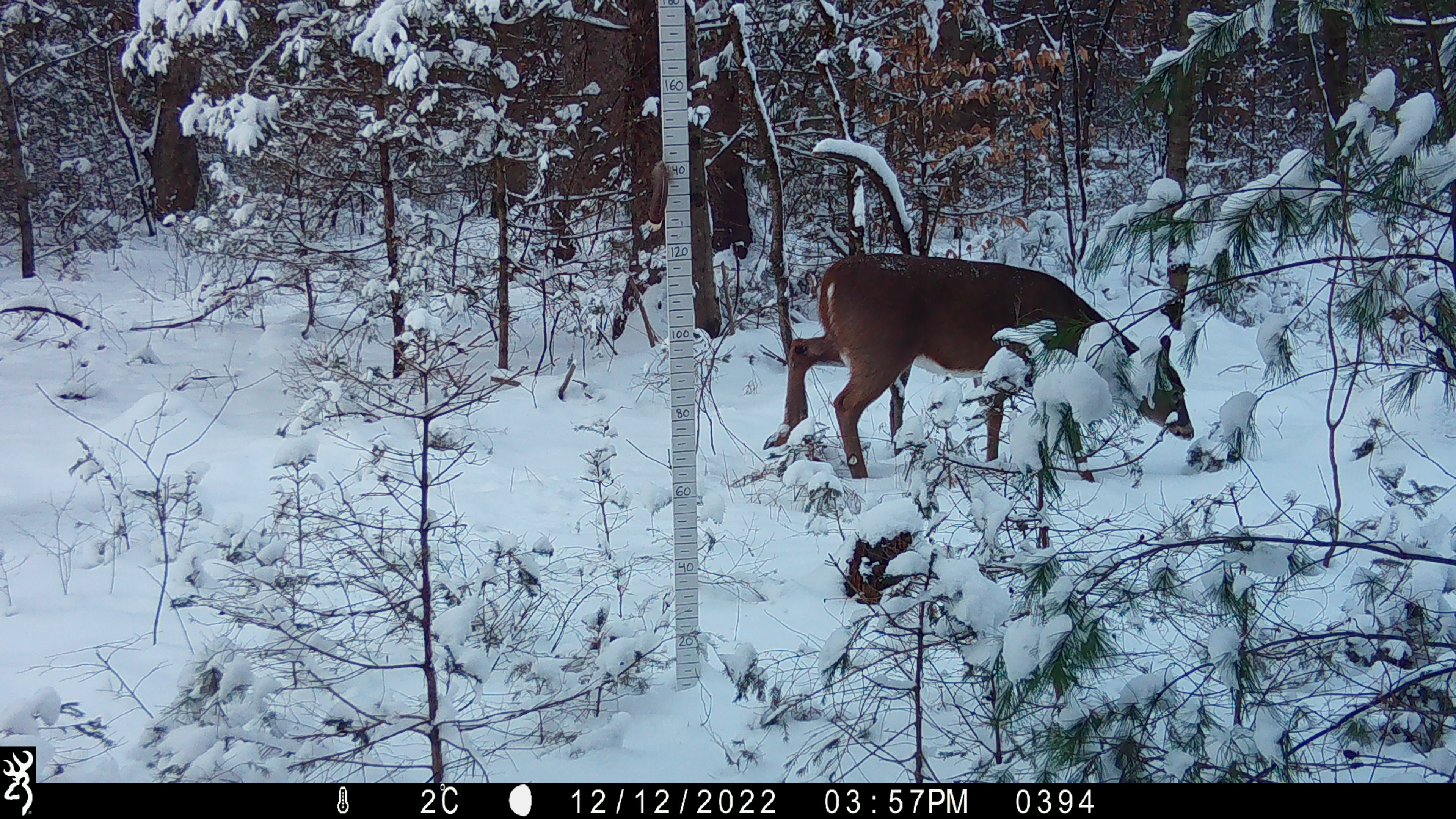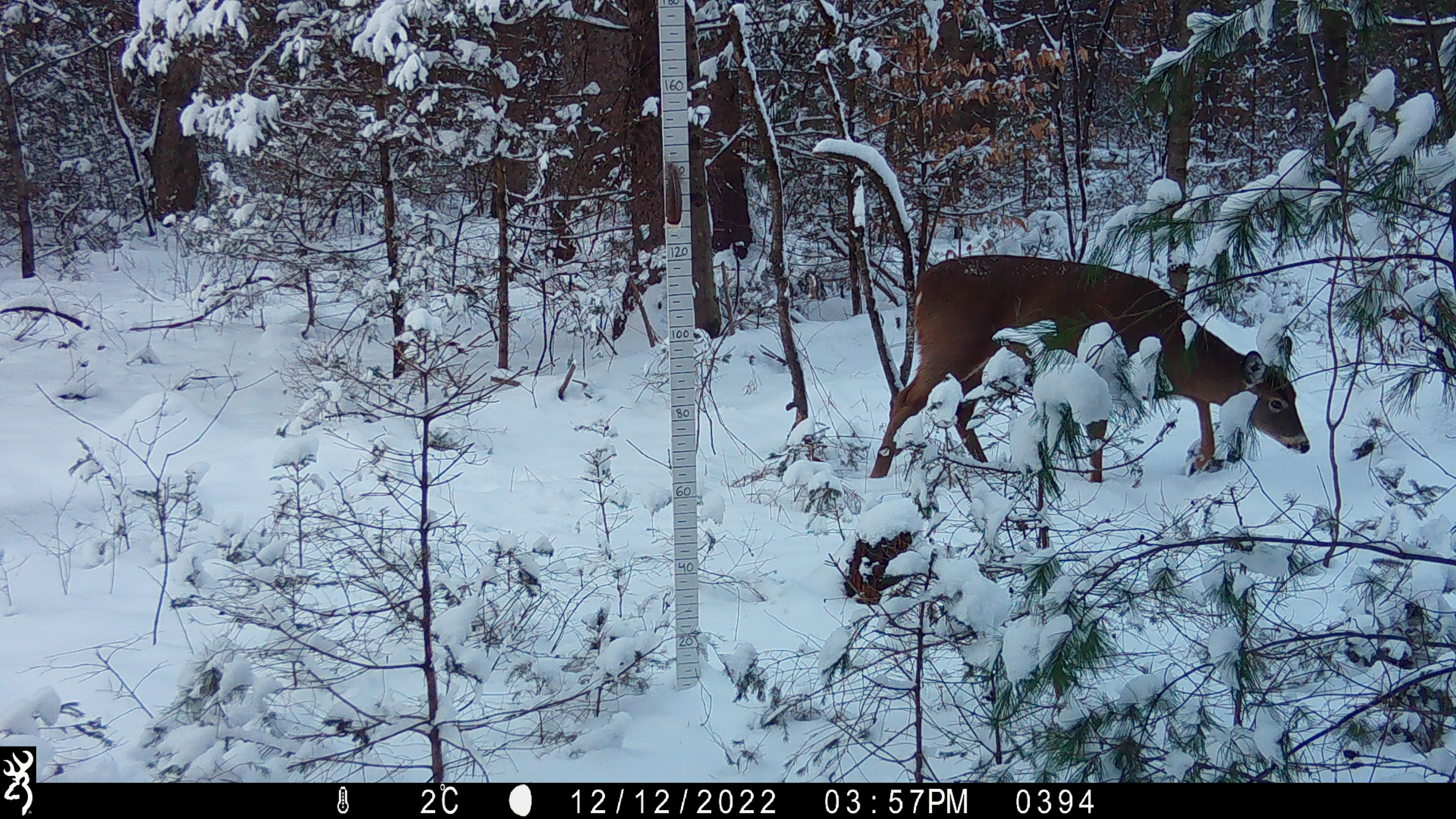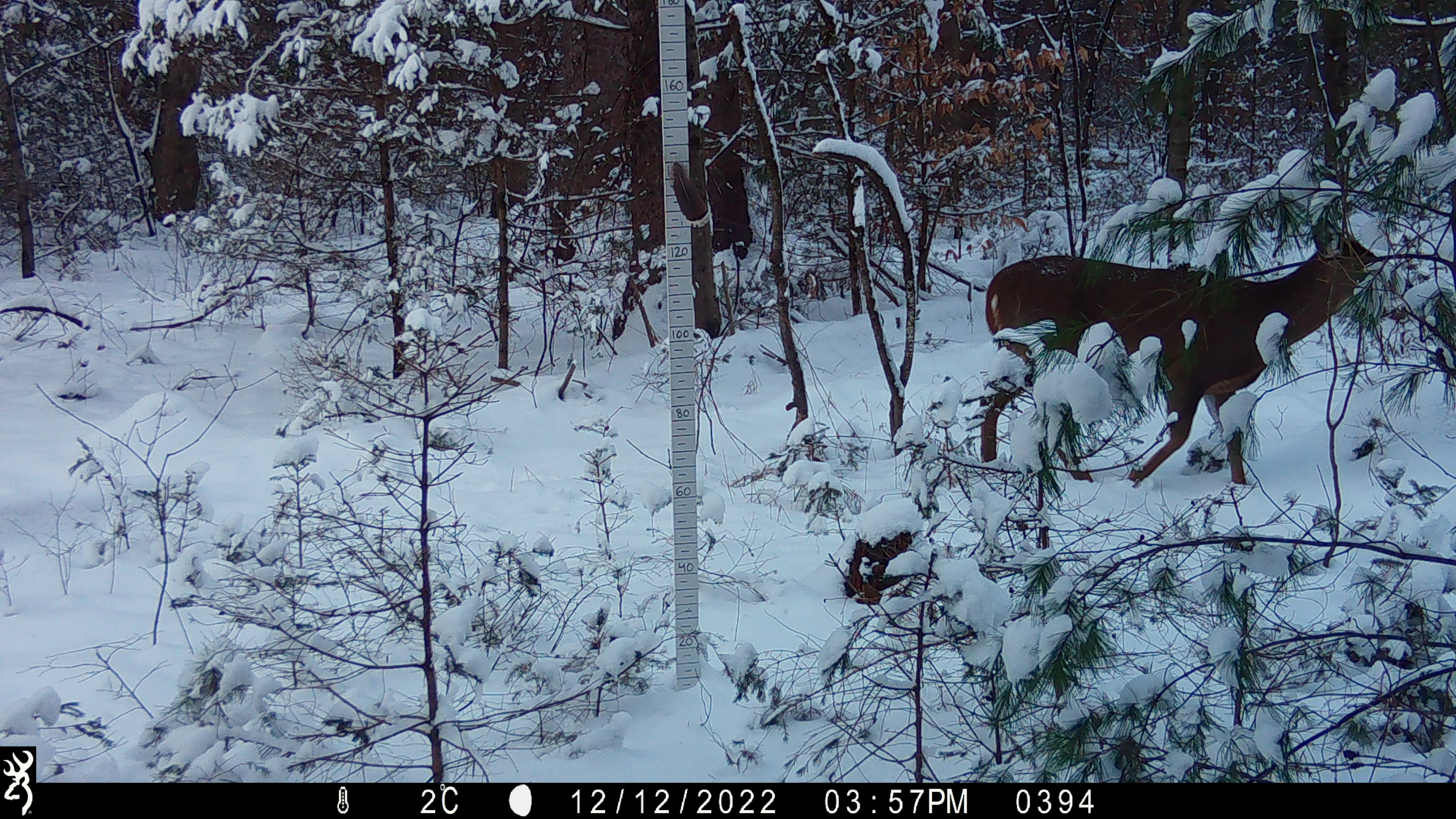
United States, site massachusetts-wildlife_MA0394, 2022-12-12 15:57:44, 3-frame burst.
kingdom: Animalia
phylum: Chordata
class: Mammalia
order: Artiodactyla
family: Cervidae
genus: Odocoileus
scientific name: Odocoileus virginianus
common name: white-tailed deer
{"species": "white-tailed deer (Odocoileus virginianus)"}